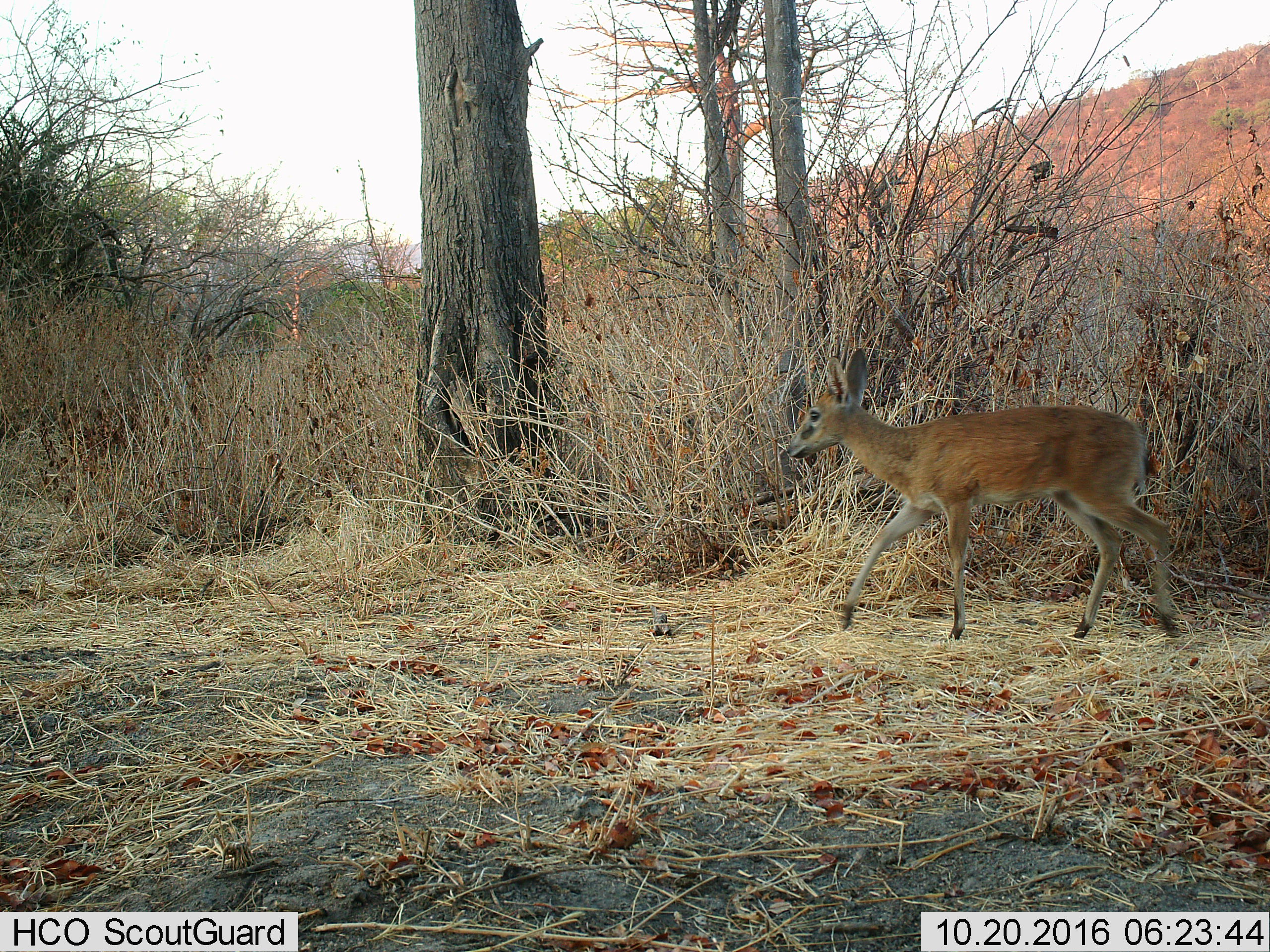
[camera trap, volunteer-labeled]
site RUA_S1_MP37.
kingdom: Animalia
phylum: Chordata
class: Mammalia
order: Artiodactyla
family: Bovidae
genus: Sylvicapra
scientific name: Sylvicapra grimmia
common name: common duiker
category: duikercommongrey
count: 1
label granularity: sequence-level